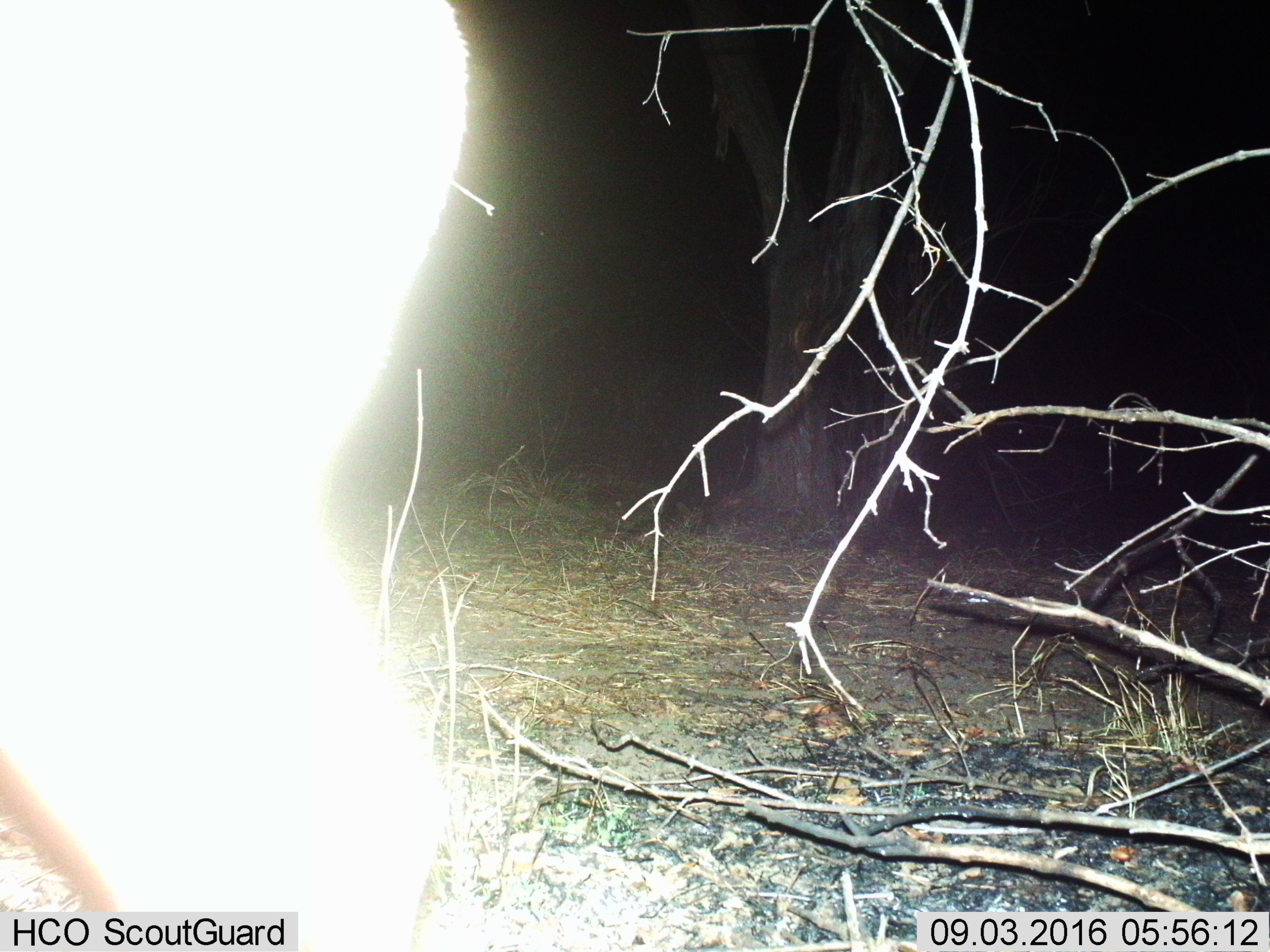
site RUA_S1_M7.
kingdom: Animalia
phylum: Chordata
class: Mammalia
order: Artiodactyla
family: Bovidae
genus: Aepyceros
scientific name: Aepyceros melampus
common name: impala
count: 1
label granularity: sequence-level